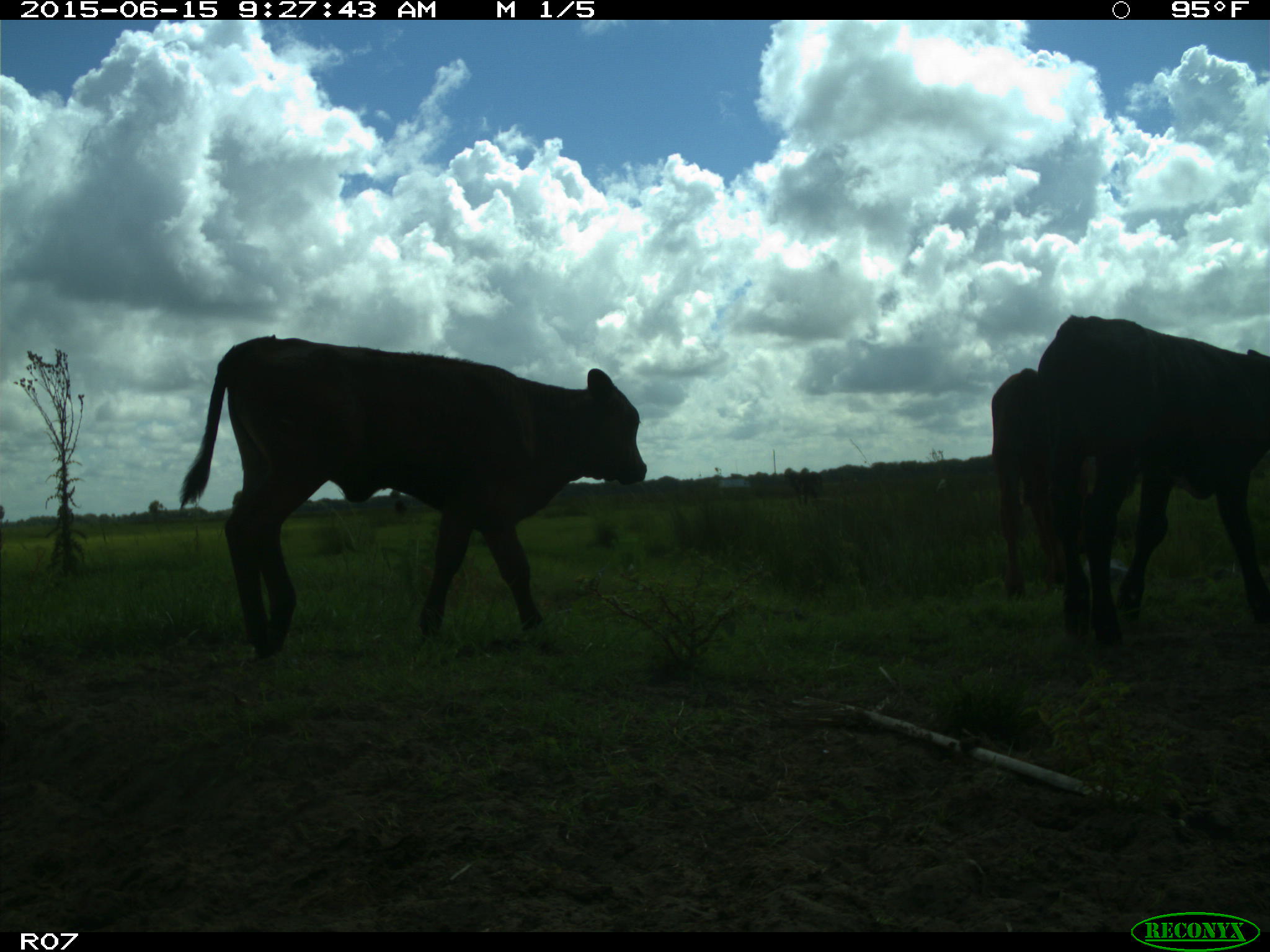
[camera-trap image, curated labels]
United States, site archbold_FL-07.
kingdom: Animalia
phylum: Chordata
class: Mammalia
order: Artiodactyla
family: Bovidae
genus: Bos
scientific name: Bos taurus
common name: domestic cow